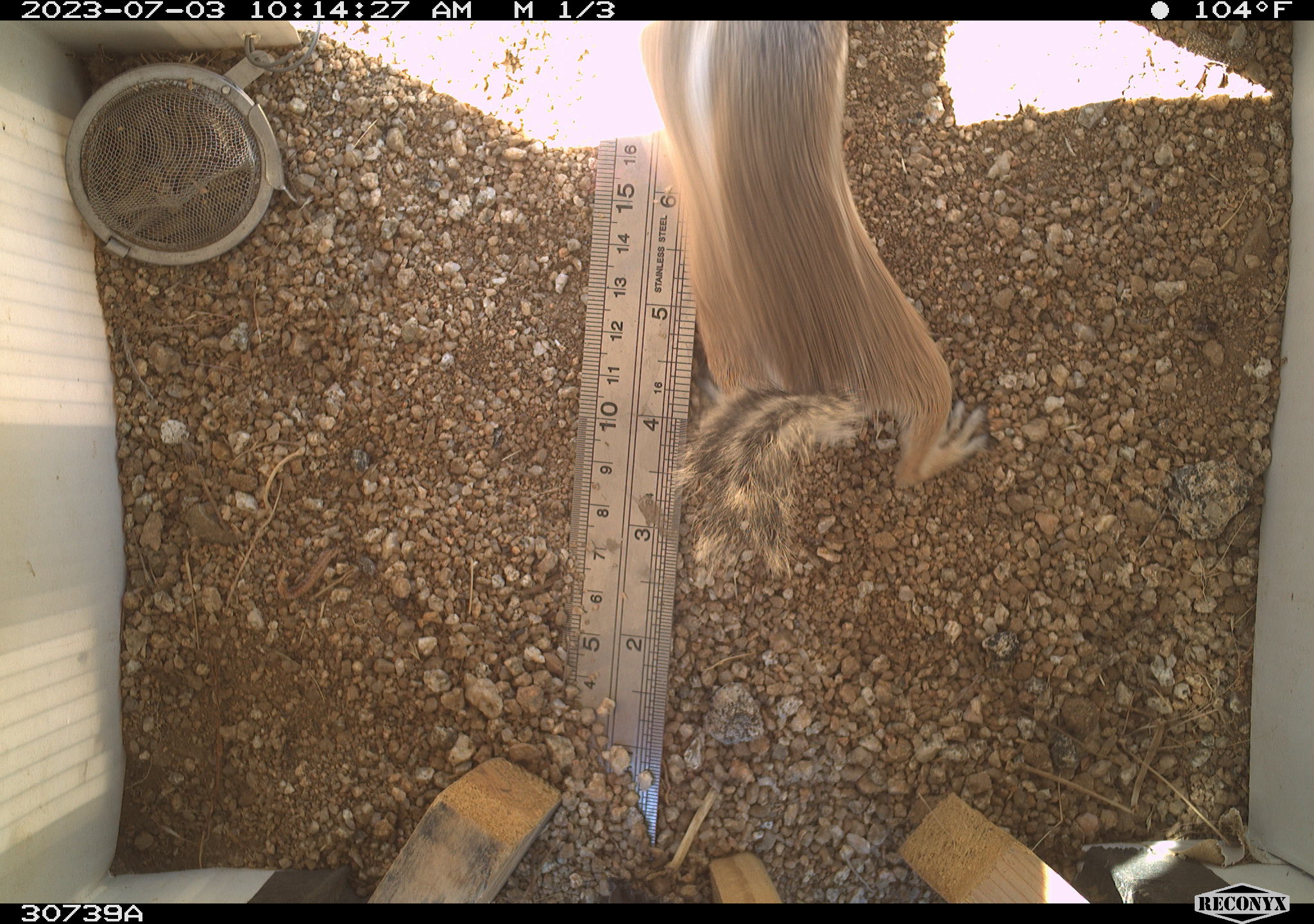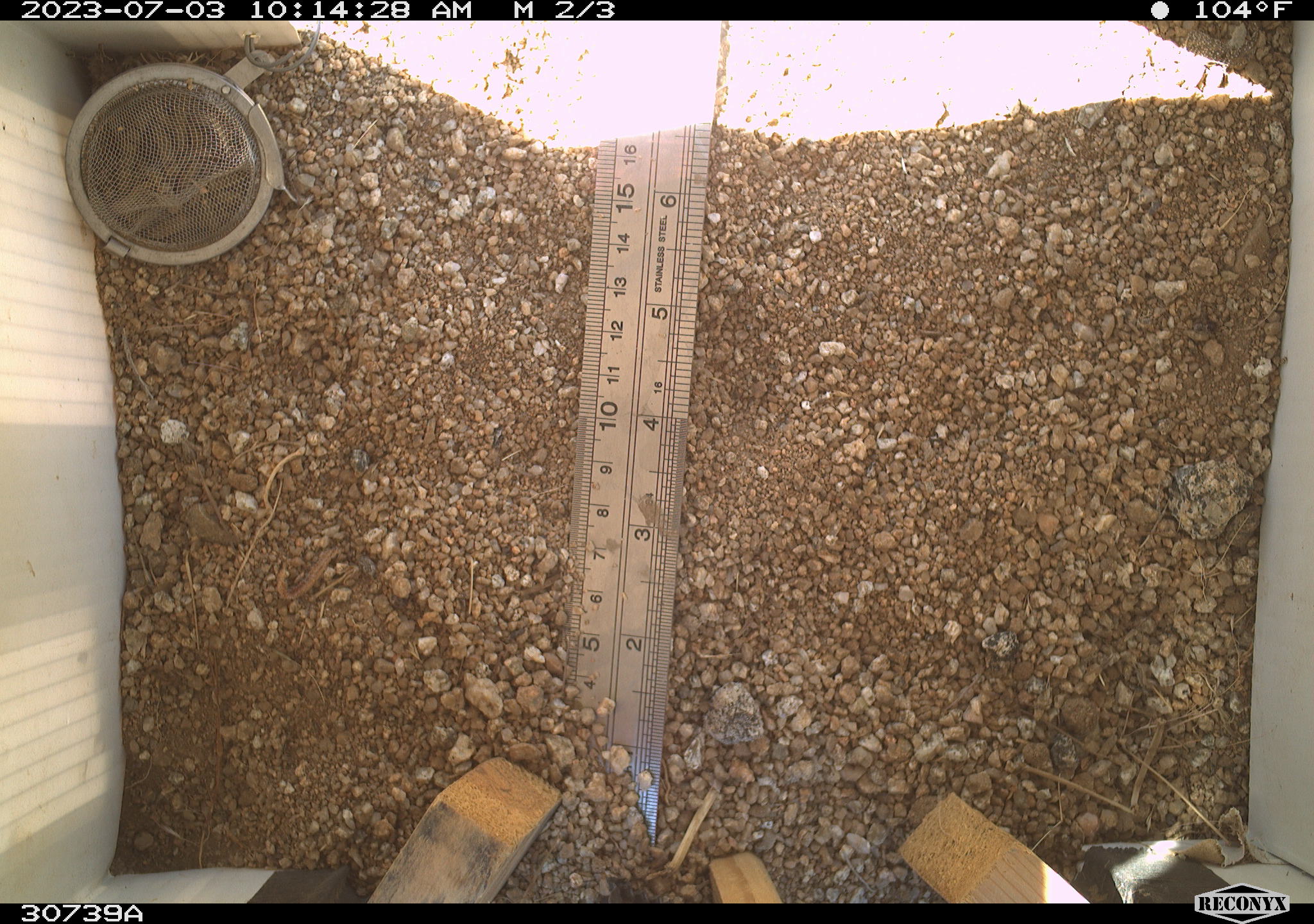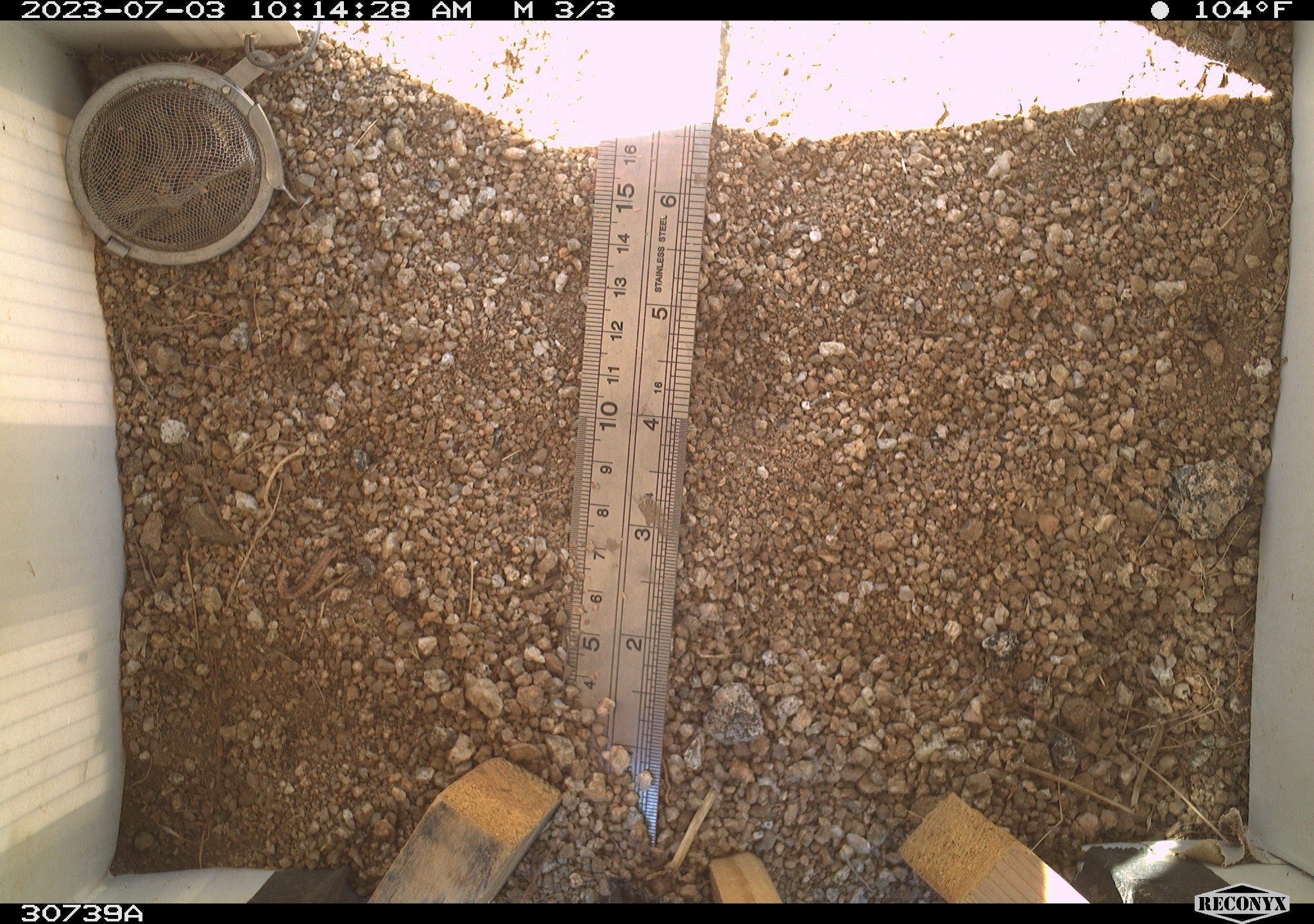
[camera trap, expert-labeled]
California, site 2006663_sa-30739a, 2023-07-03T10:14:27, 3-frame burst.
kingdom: Animalia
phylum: Chordata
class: Mammalia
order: Rodentia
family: Sciuridae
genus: Ammospermophilus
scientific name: Ammospermophilus leucurus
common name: white-tailed antelope squirrel